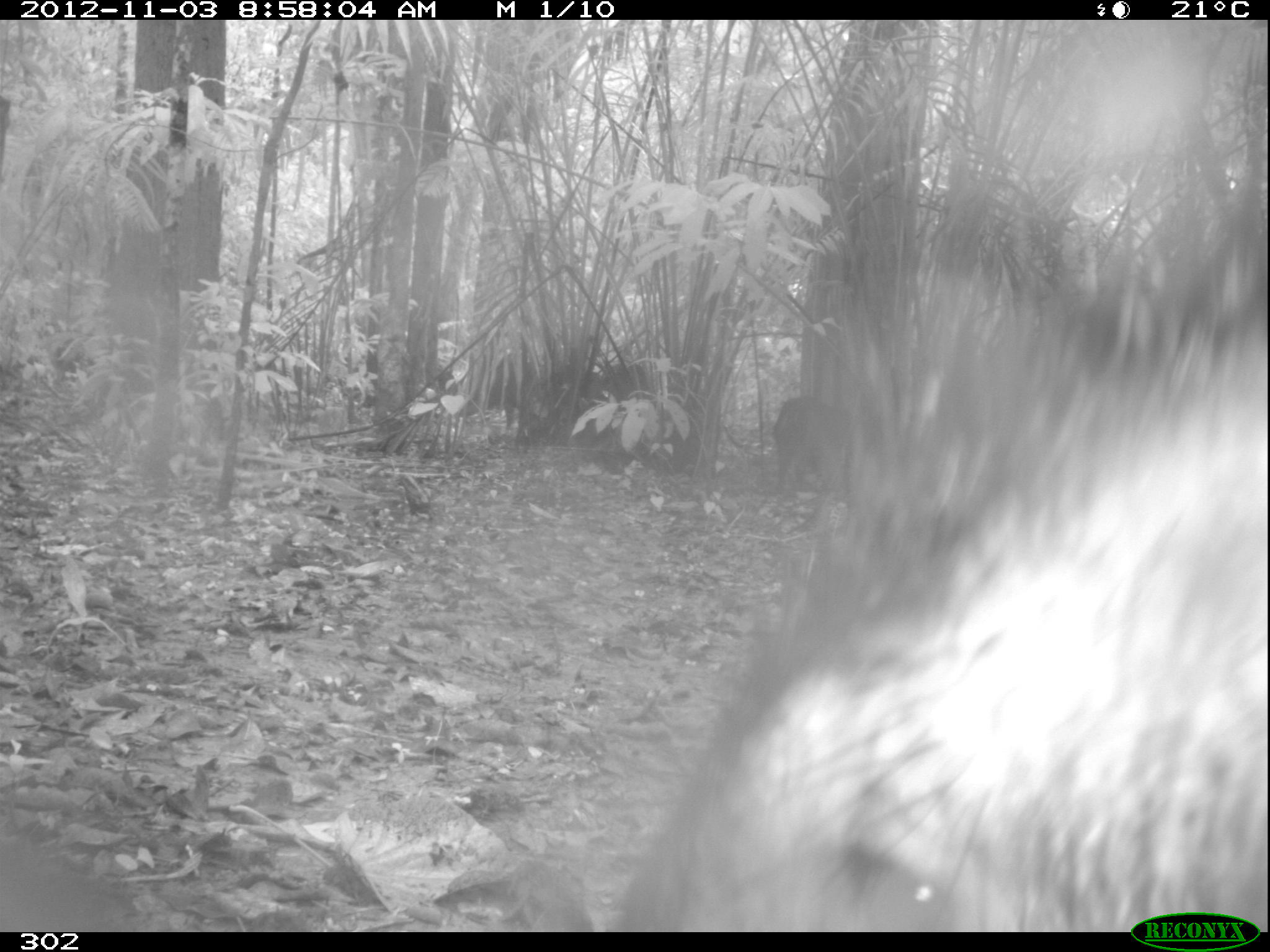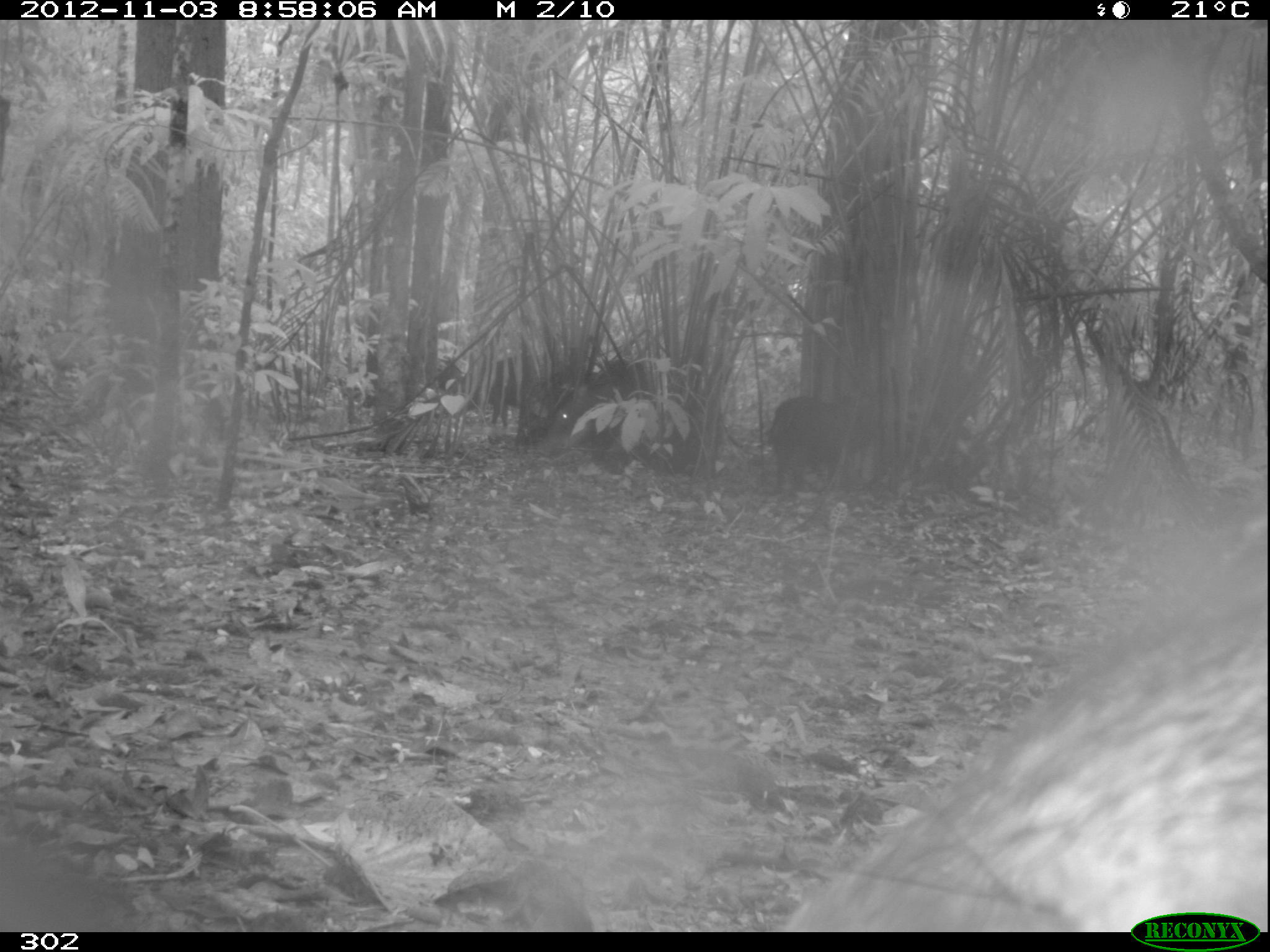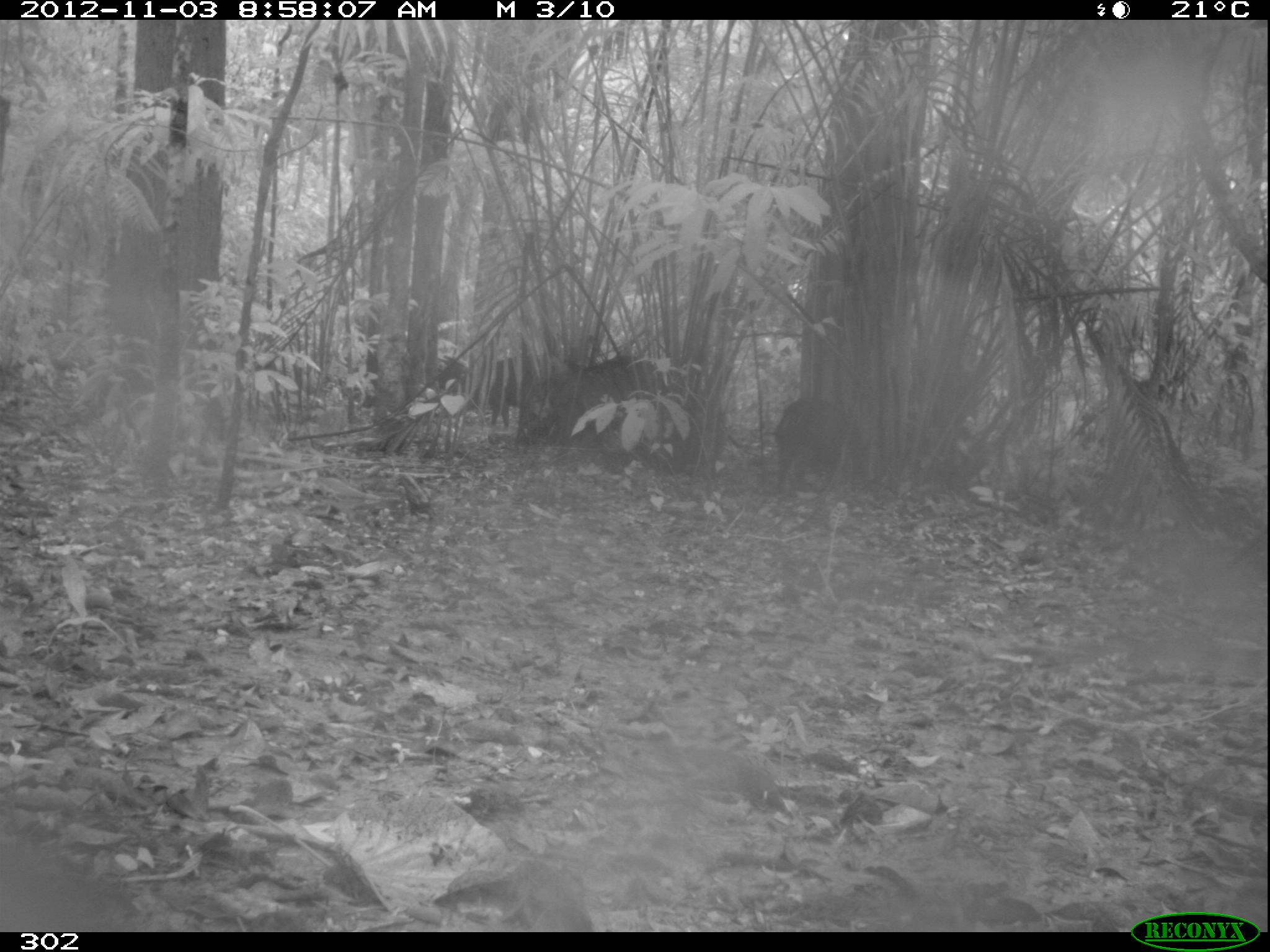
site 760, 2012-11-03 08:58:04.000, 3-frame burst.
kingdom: Animalia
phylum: Chordata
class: Mammalia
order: Artiodactyla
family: Tayassuidae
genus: Tayassu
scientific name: Tayassu pecari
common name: white-lipped peccary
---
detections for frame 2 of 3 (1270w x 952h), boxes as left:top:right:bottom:
tayassu pecari: 757:524:1270:931; 538:363:665:457; 768:397:870:484; 361:349:466:421; 444:355:549:426